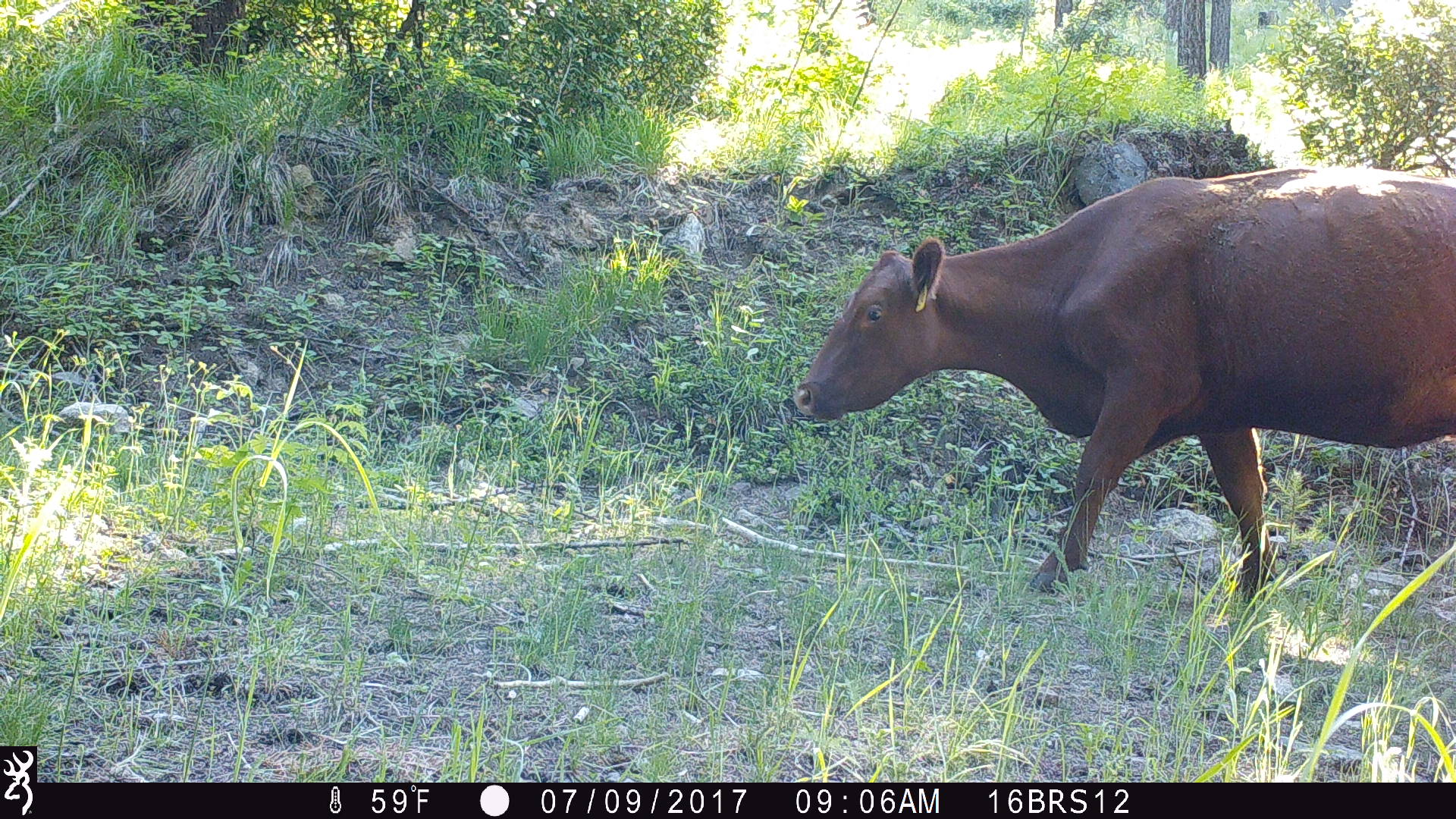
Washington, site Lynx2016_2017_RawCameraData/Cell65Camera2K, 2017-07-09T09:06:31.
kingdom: Animalia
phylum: Chordata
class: Mammalia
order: Artiodactyla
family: Bovidae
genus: Bos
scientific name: Bos taurus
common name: domestic cattle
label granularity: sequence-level